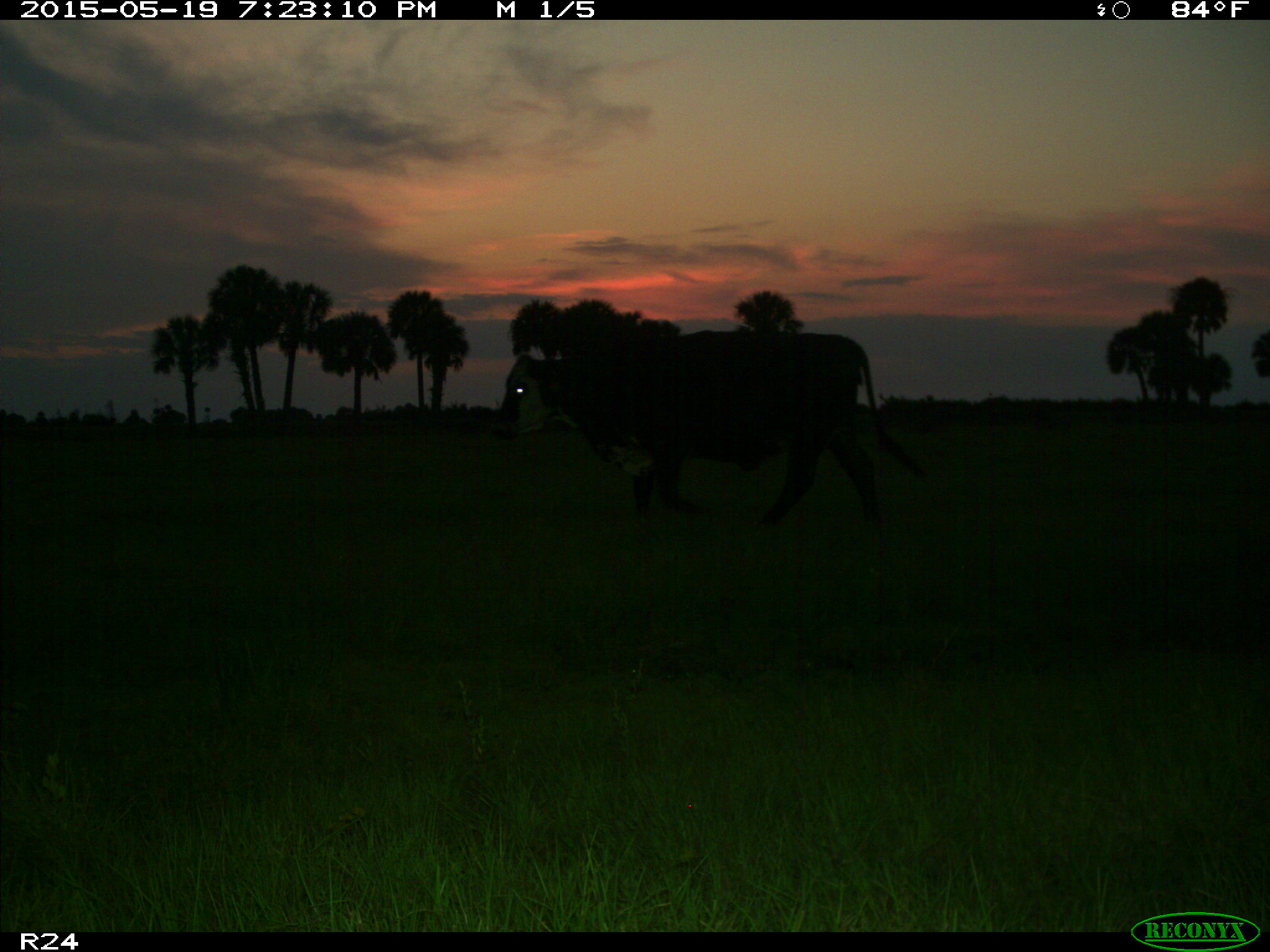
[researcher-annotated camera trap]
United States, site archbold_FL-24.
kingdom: Animalia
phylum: Chordata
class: Mammalia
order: Carnivora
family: Procyonidae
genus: Procyon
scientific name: Procyon lotor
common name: common raccoon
Procyon lotor (common raccoon).